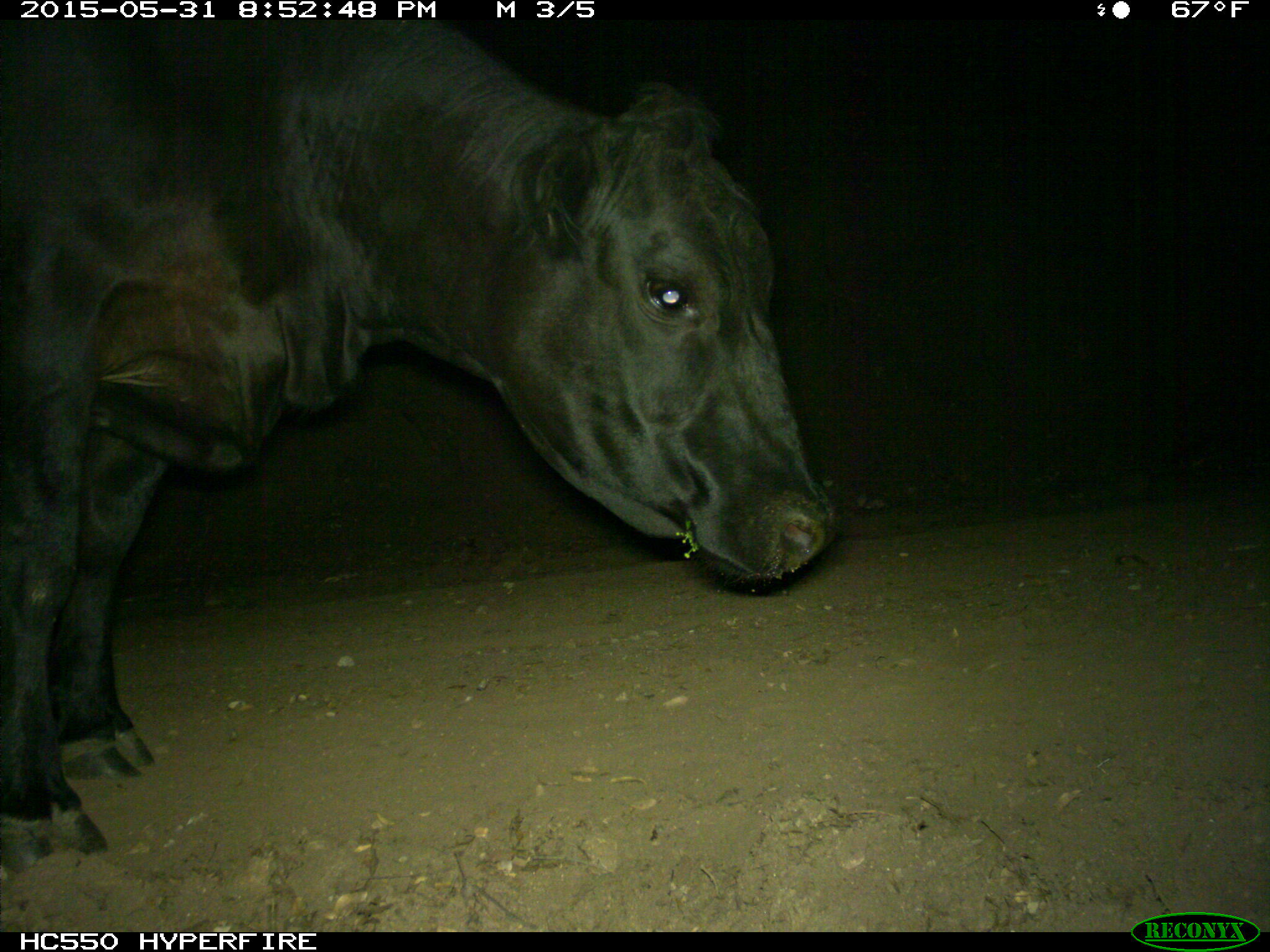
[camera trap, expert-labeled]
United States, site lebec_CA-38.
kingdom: Animalia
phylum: Chordata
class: Mammalia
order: Artiodactyla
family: Bovidae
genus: Bos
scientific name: Bos taurus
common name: domestic cow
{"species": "Bos taurus (domestic cow)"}